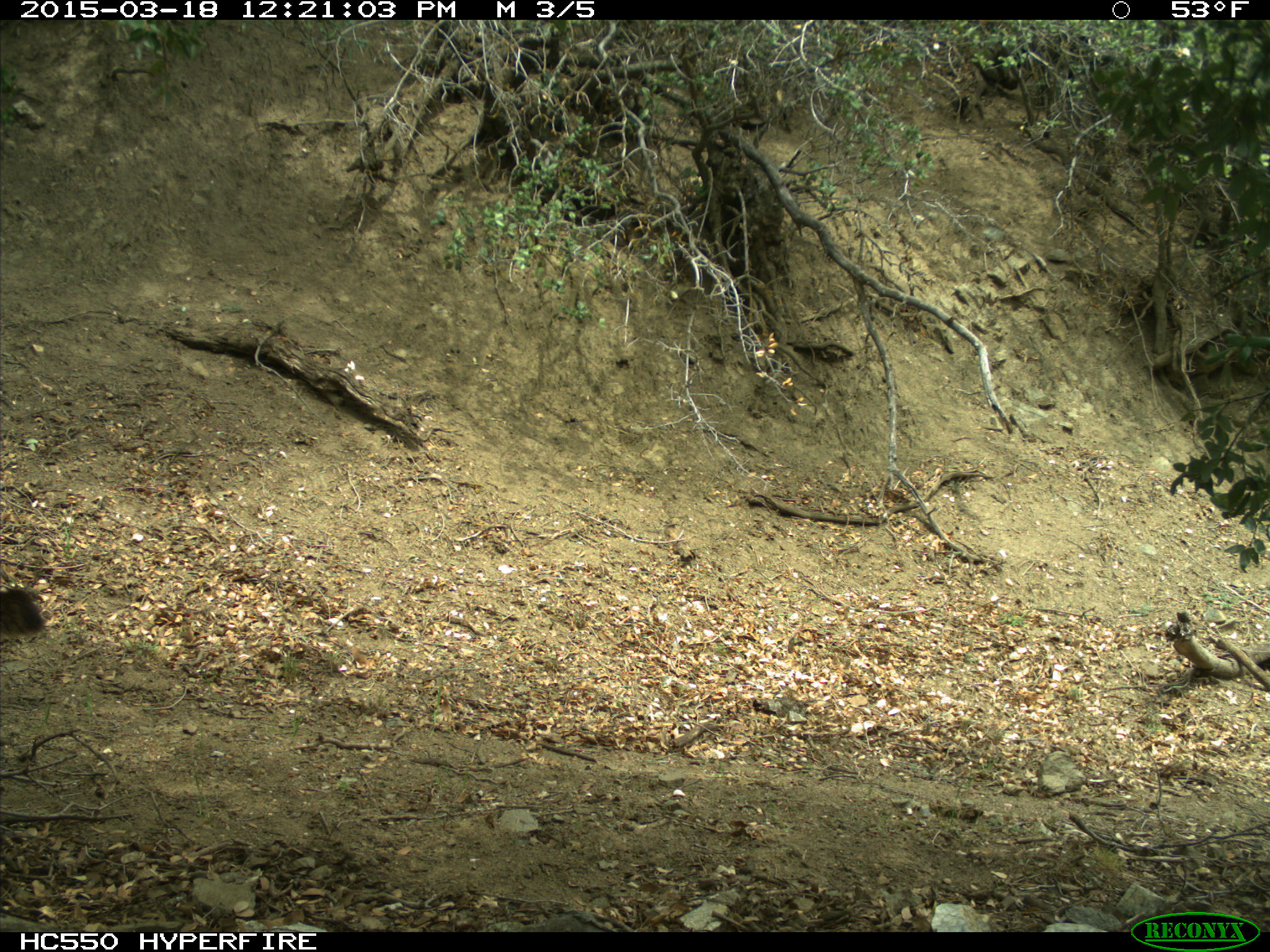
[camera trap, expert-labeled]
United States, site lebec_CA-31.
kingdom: Animalia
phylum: Chordata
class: Mammalia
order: Carnivora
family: Felidae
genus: Puma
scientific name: Puma concolor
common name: mountain lion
Puma concolor (mountain lion).